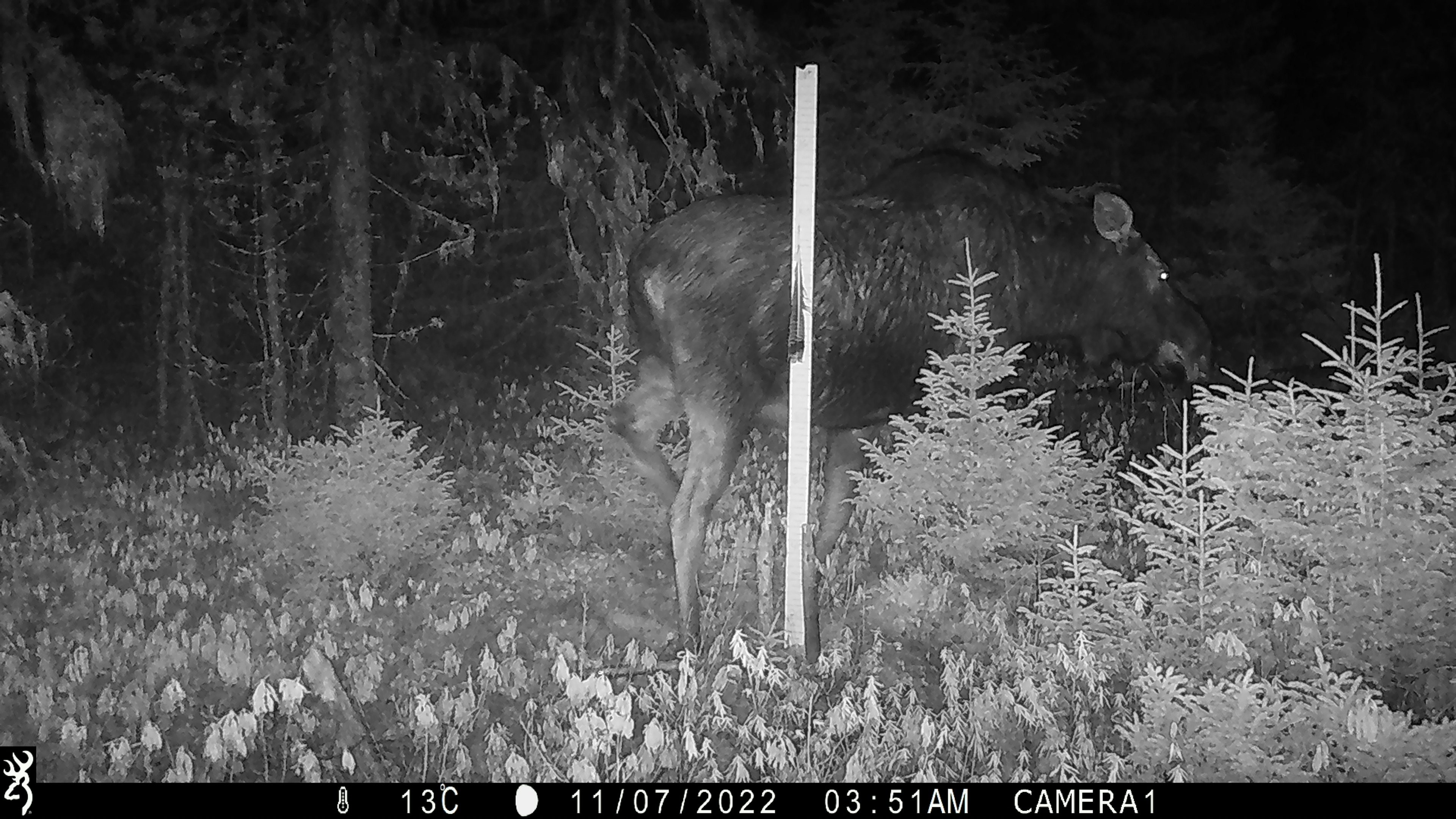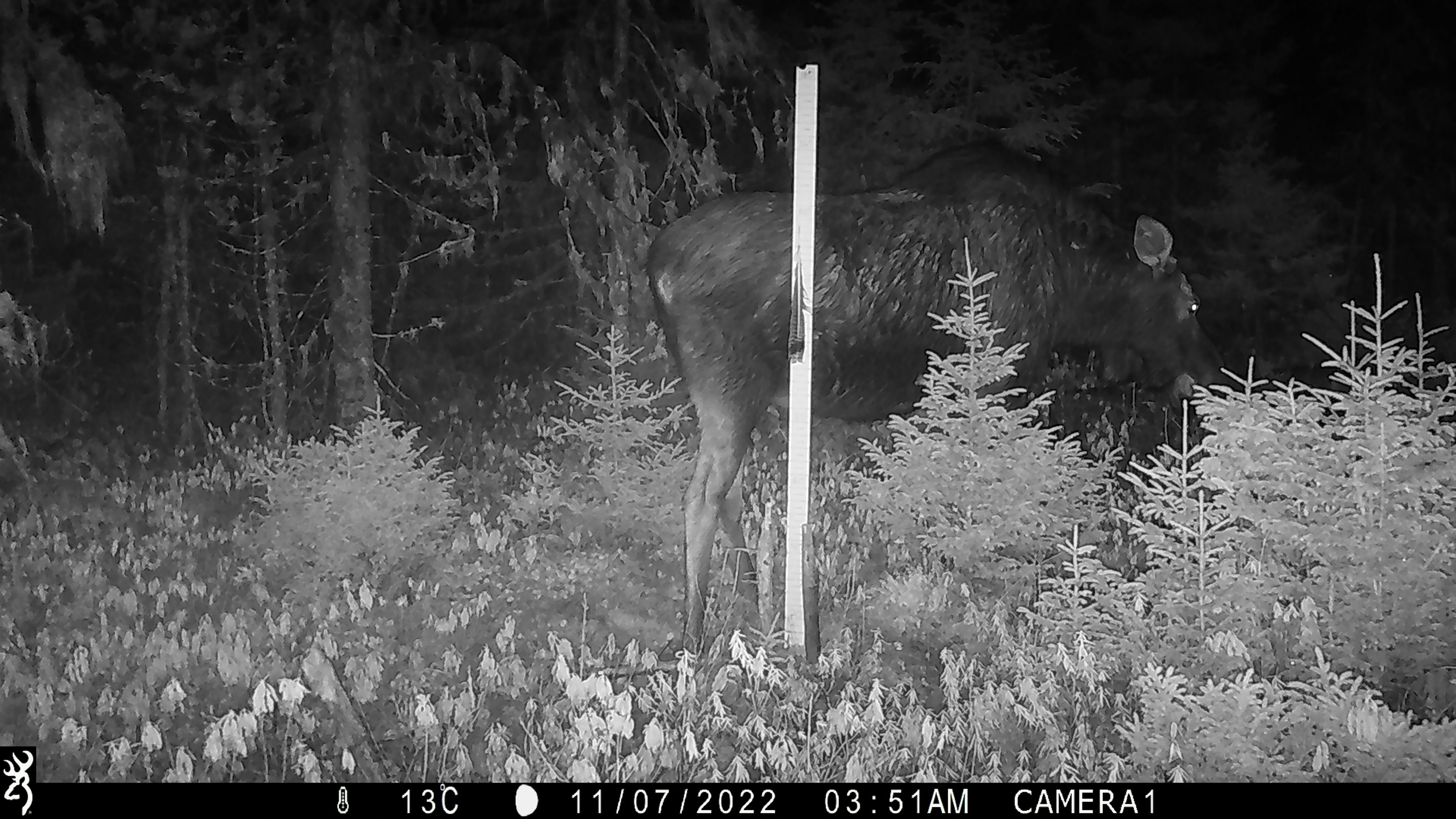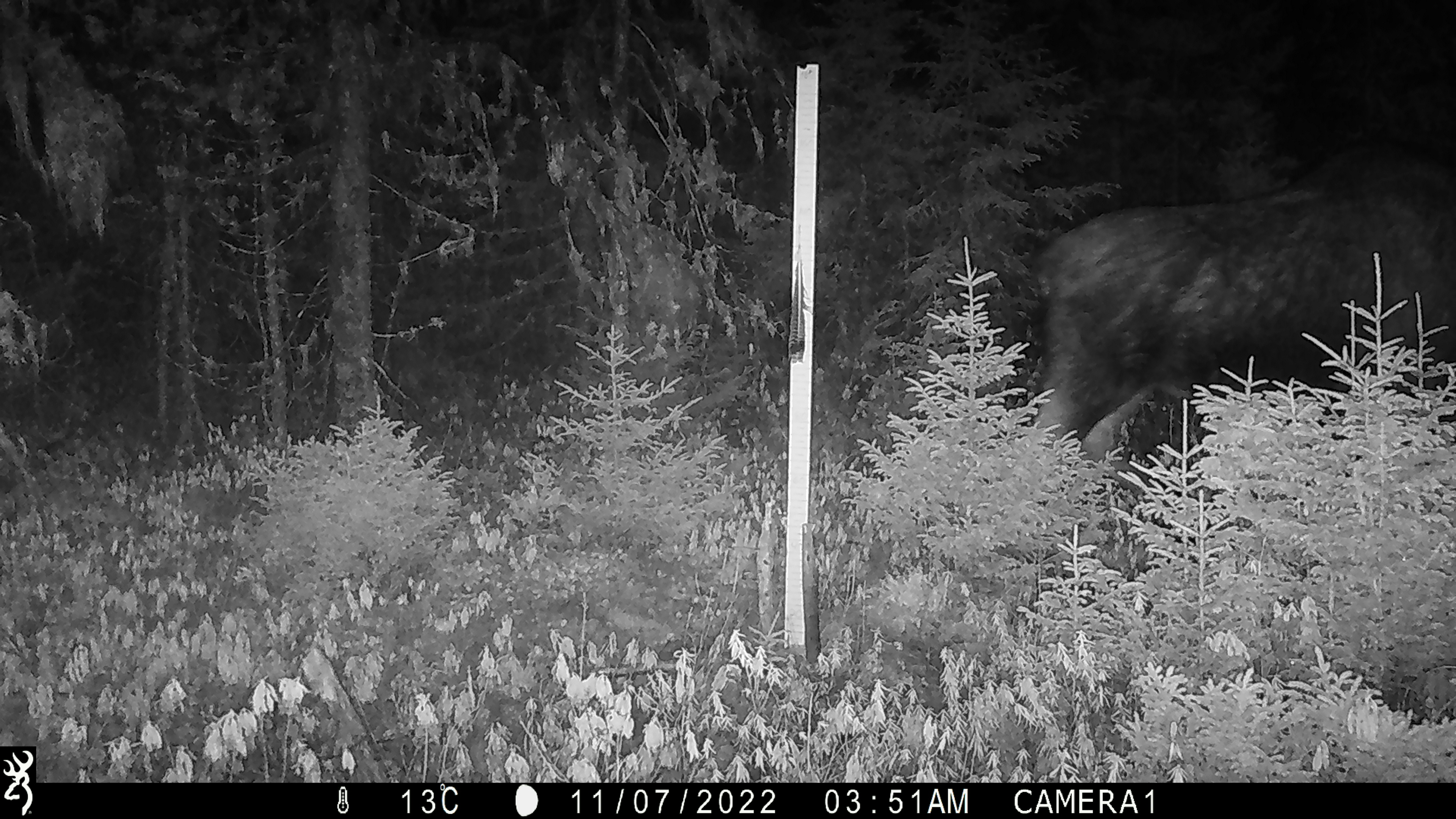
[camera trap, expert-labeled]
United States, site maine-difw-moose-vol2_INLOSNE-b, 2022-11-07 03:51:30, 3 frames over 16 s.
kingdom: Animalia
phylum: Chordata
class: Mammalia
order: Artiodactyla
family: Cervidae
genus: Alces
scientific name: Alces alces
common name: moose